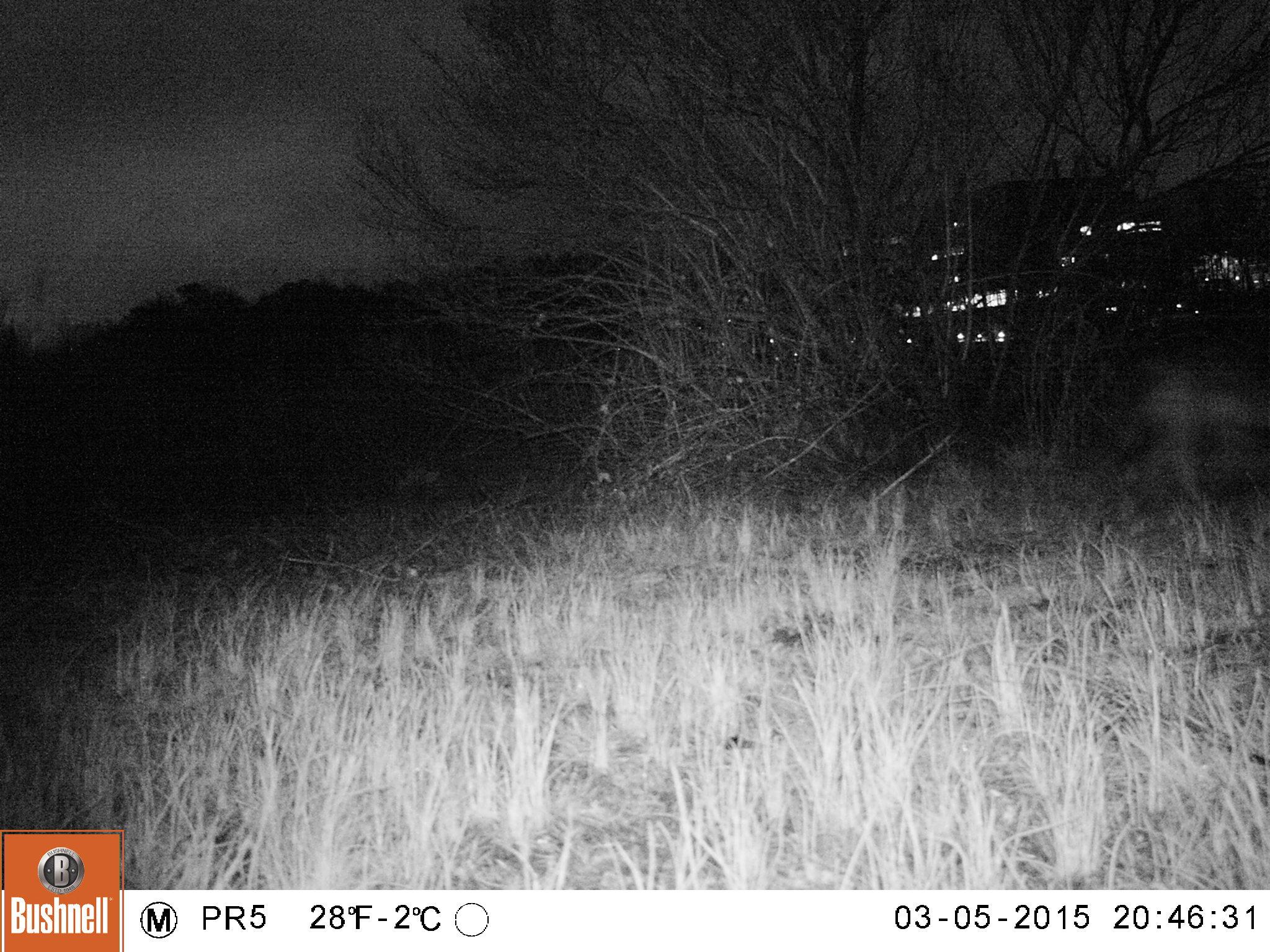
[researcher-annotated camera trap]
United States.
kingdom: Animalia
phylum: Chordata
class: Mammalia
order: Carnivora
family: Canidae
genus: Canis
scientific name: Canis latrans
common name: coyote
Coyote (Canis latrans).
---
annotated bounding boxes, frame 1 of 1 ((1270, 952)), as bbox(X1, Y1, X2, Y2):
Coyote: bbox(1090, 324, 1270, 521)